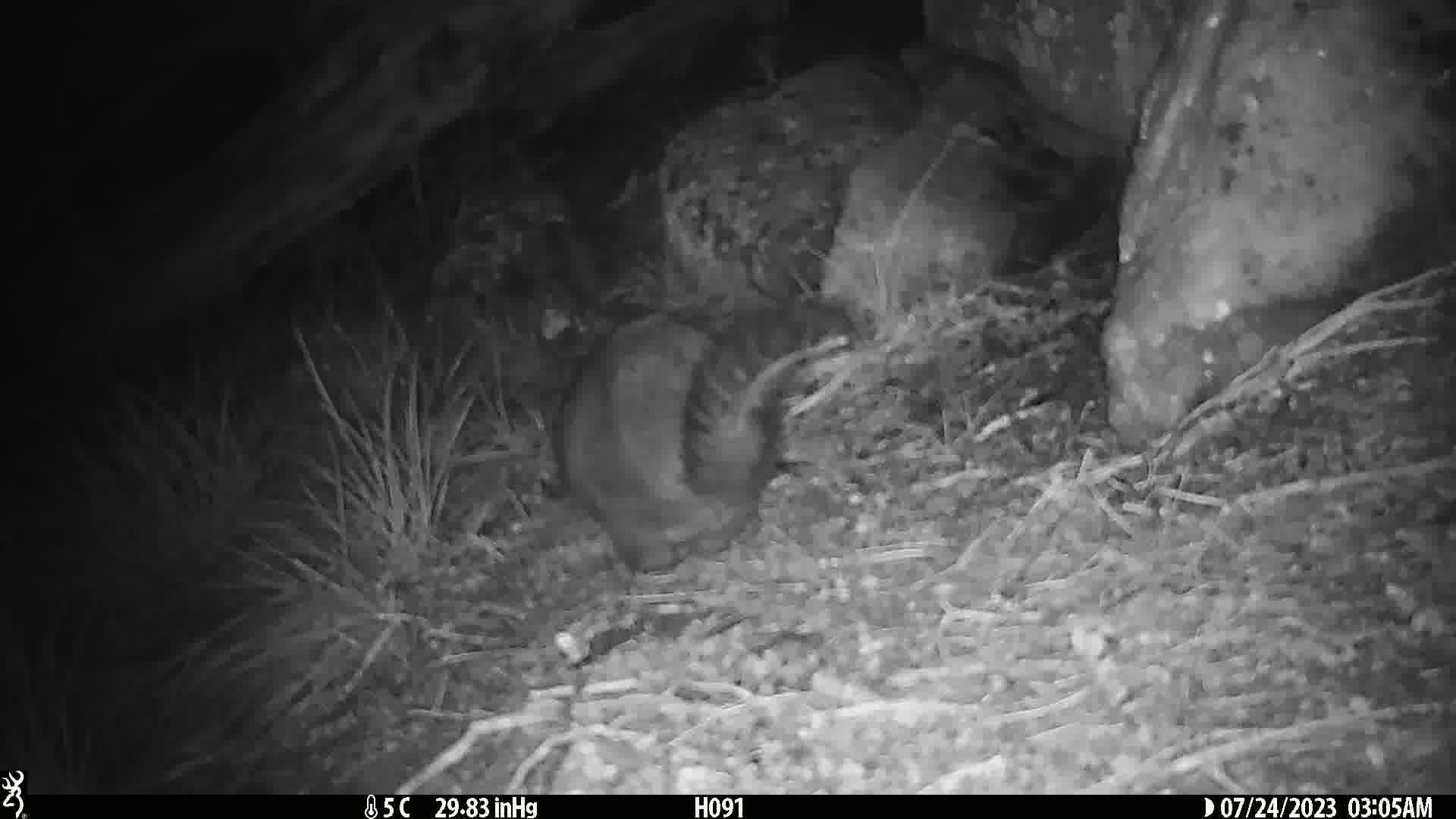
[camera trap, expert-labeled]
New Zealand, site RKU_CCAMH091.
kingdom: Animalia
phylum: Chordata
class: Mammalia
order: Diprotodontia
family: Phalangeridae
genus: Trichosurus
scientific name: Trichosurus vulpecula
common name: common brushtail possum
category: possum